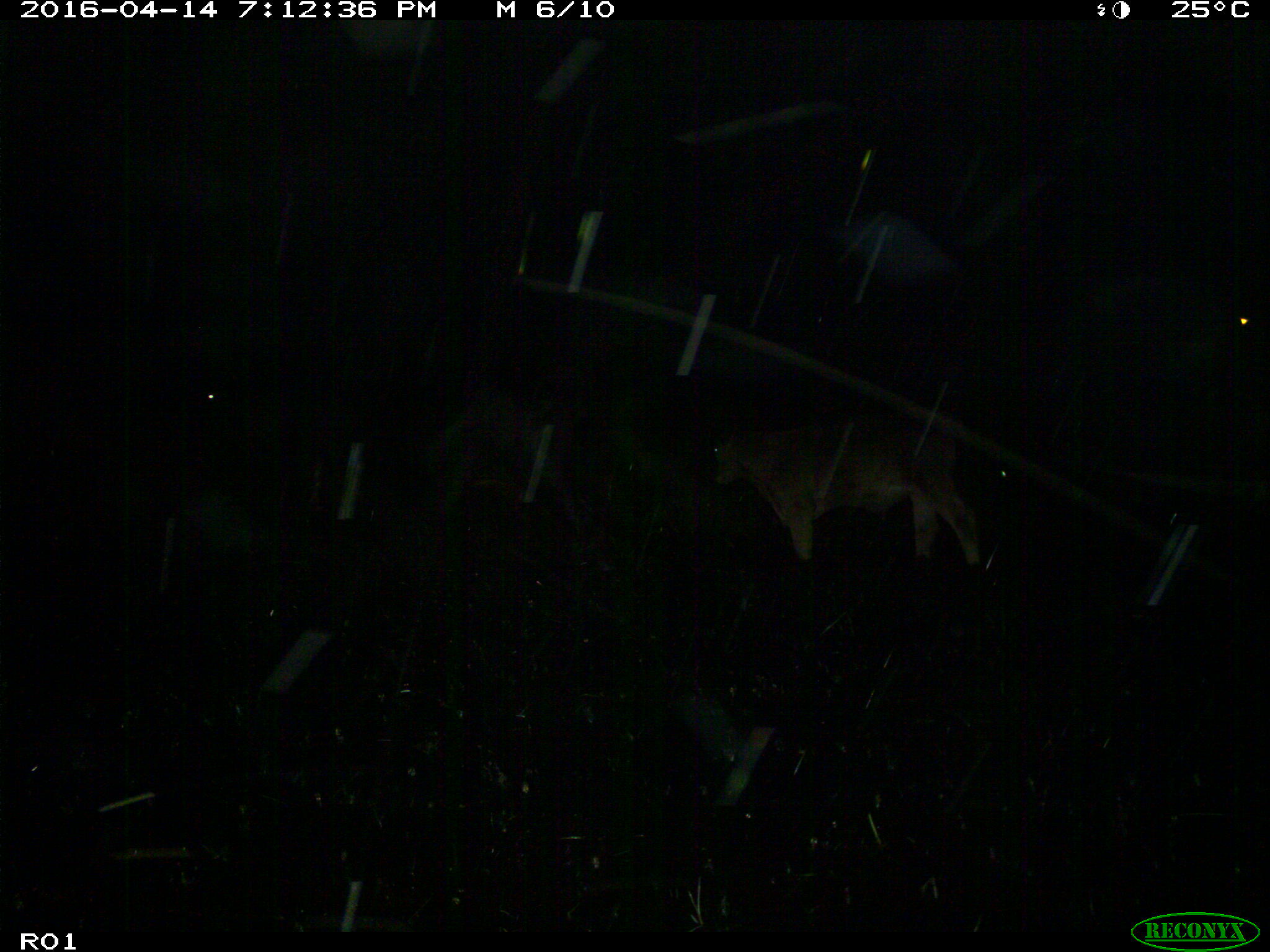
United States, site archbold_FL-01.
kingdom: Animalia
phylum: Chordata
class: Mammalia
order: Artiodactyla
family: Bovidae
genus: Bos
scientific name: Bos taurus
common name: domestic cow